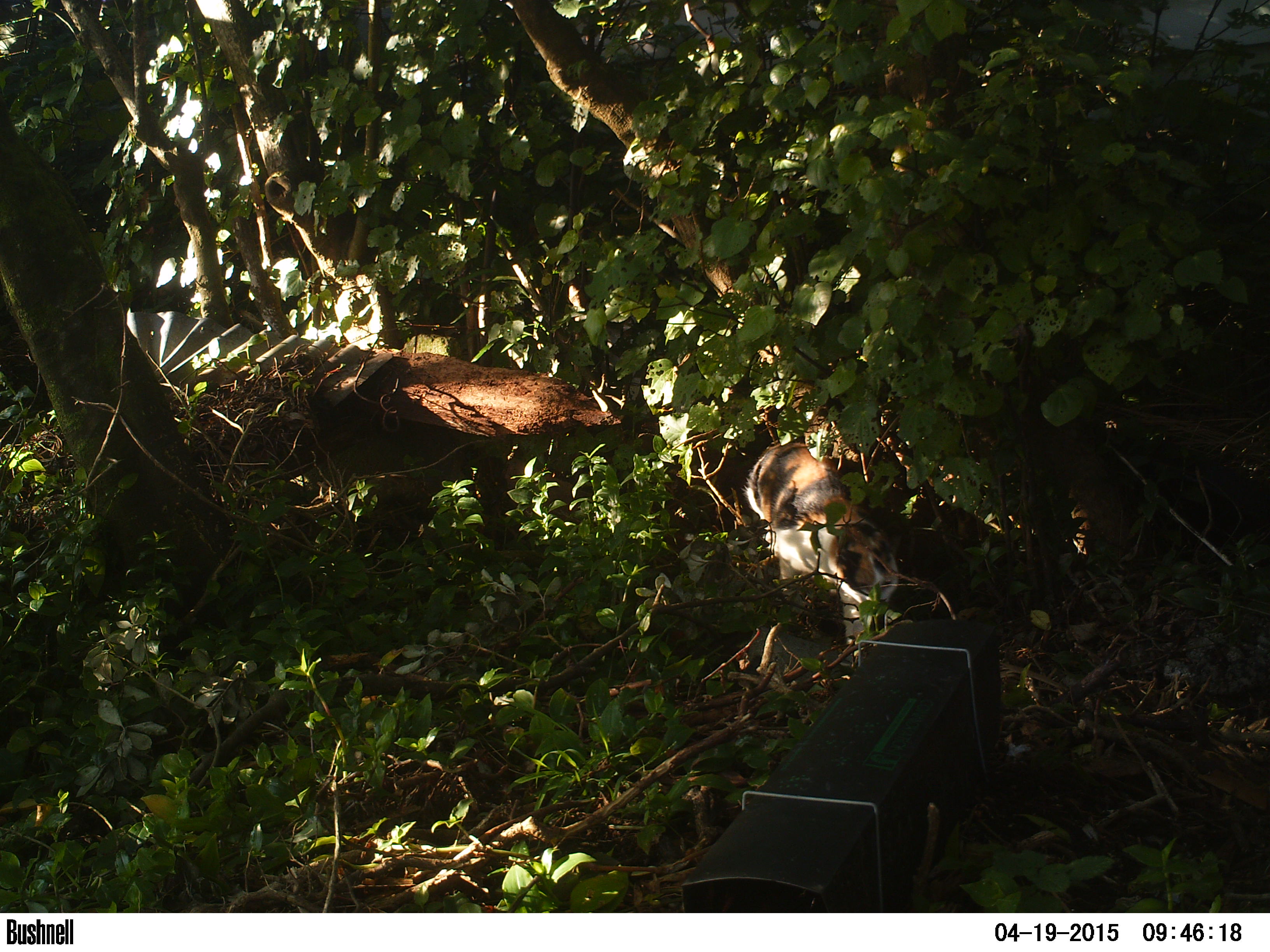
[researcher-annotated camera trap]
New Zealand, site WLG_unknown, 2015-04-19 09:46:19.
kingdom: Animalia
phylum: Chordata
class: Mammalia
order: Carnivora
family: Felidae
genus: Felis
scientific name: Felis catus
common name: domestic cat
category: cat